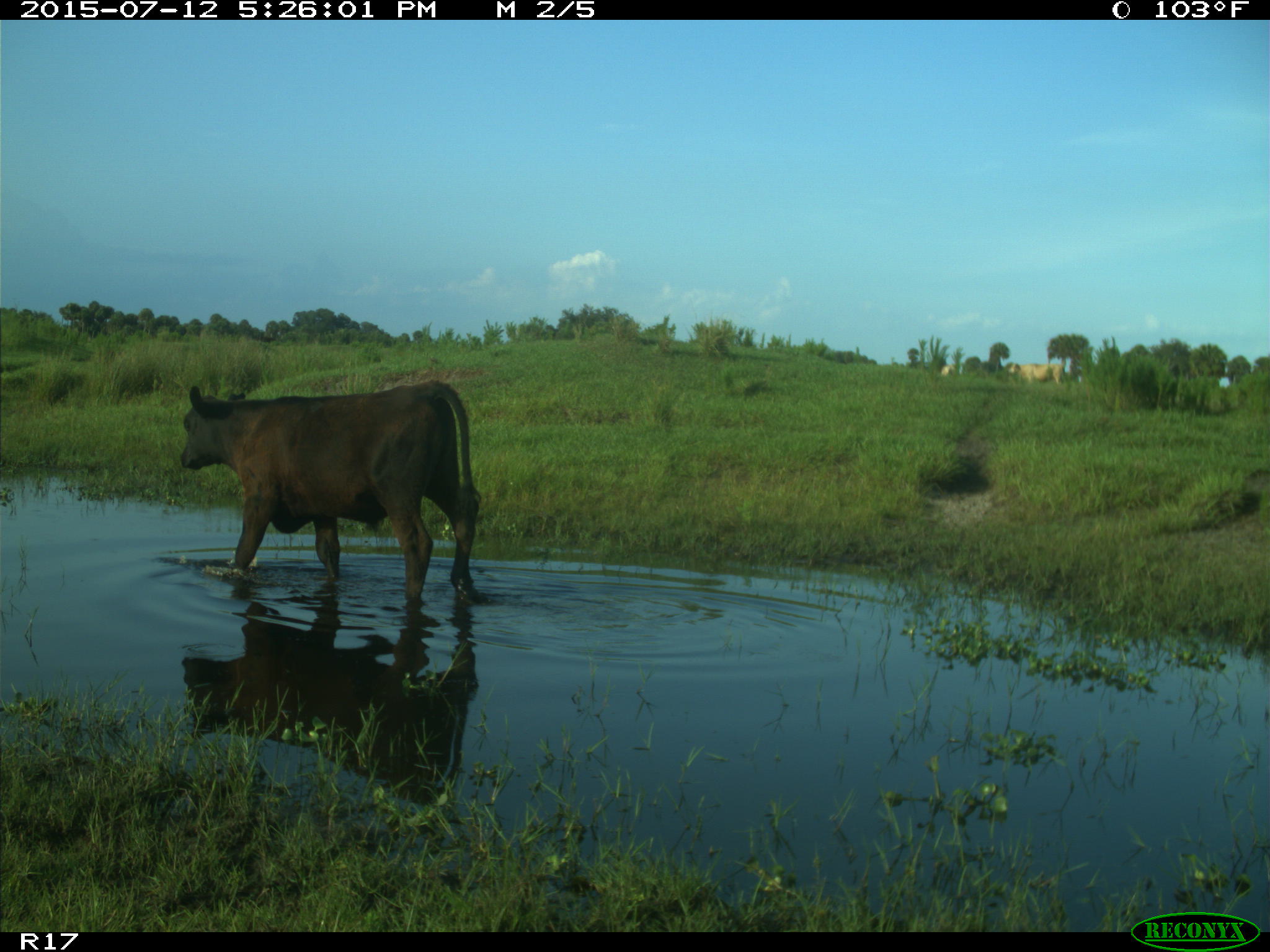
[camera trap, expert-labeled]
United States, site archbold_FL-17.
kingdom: Animalia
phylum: Chordata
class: Mammalia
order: Artiodactyla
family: Bovidae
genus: Bos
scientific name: Bos taurus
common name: domestic cow